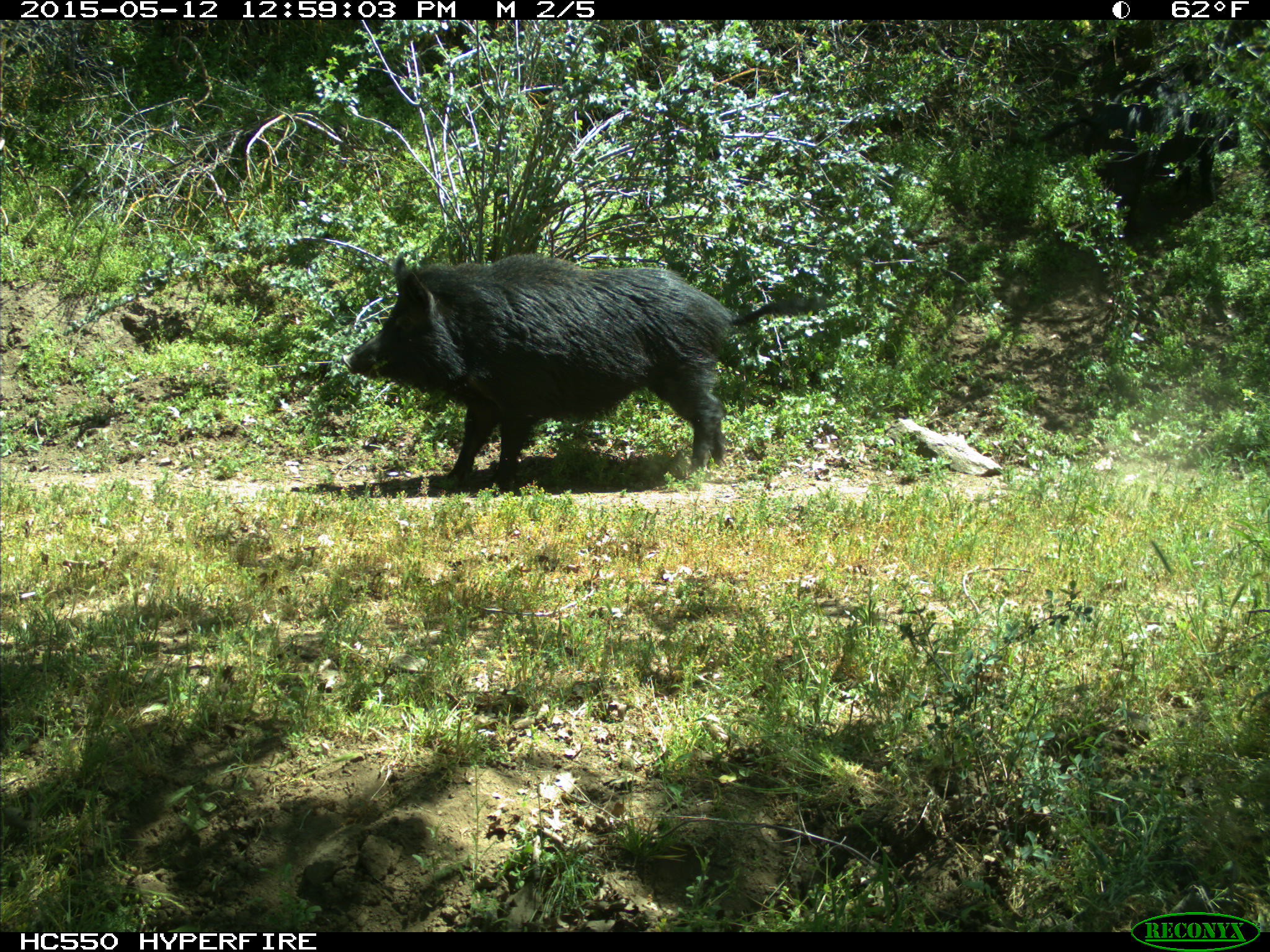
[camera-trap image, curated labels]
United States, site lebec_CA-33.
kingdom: Animalia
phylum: Chordata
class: Mammalia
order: Artiodactyla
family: Suidae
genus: Sus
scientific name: Sus scrofa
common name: wild boar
Sus scrofa (wild boar).